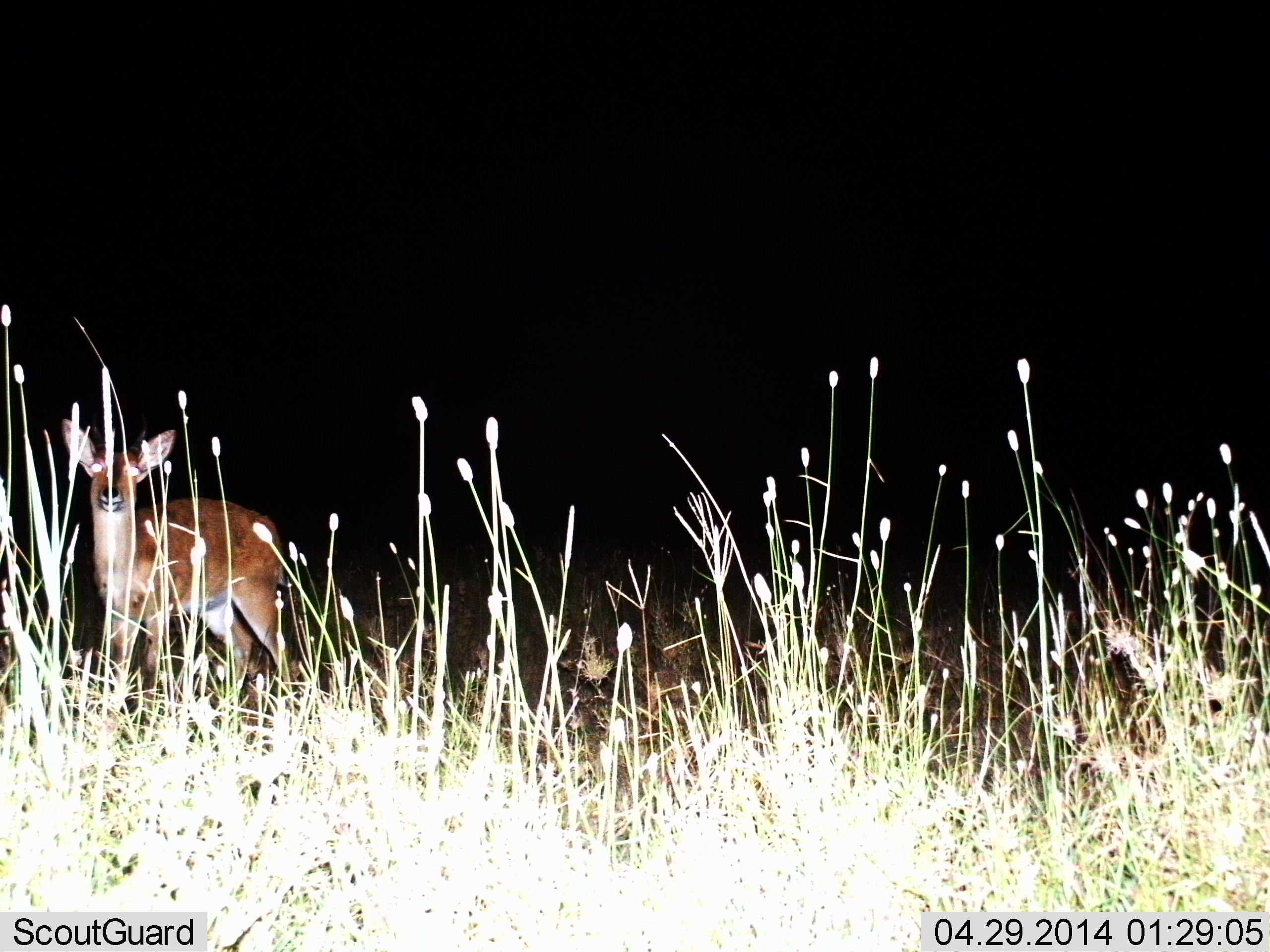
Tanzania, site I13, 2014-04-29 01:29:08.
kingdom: Animalia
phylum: Chordata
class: Mammalia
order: Artiodactyla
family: Bovidae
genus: Redunca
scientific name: Redunca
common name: reedbuck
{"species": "reedbuck (Redunca)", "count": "1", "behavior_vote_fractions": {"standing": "100%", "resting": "0%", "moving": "0%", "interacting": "0%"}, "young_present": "0%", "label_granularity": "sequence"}